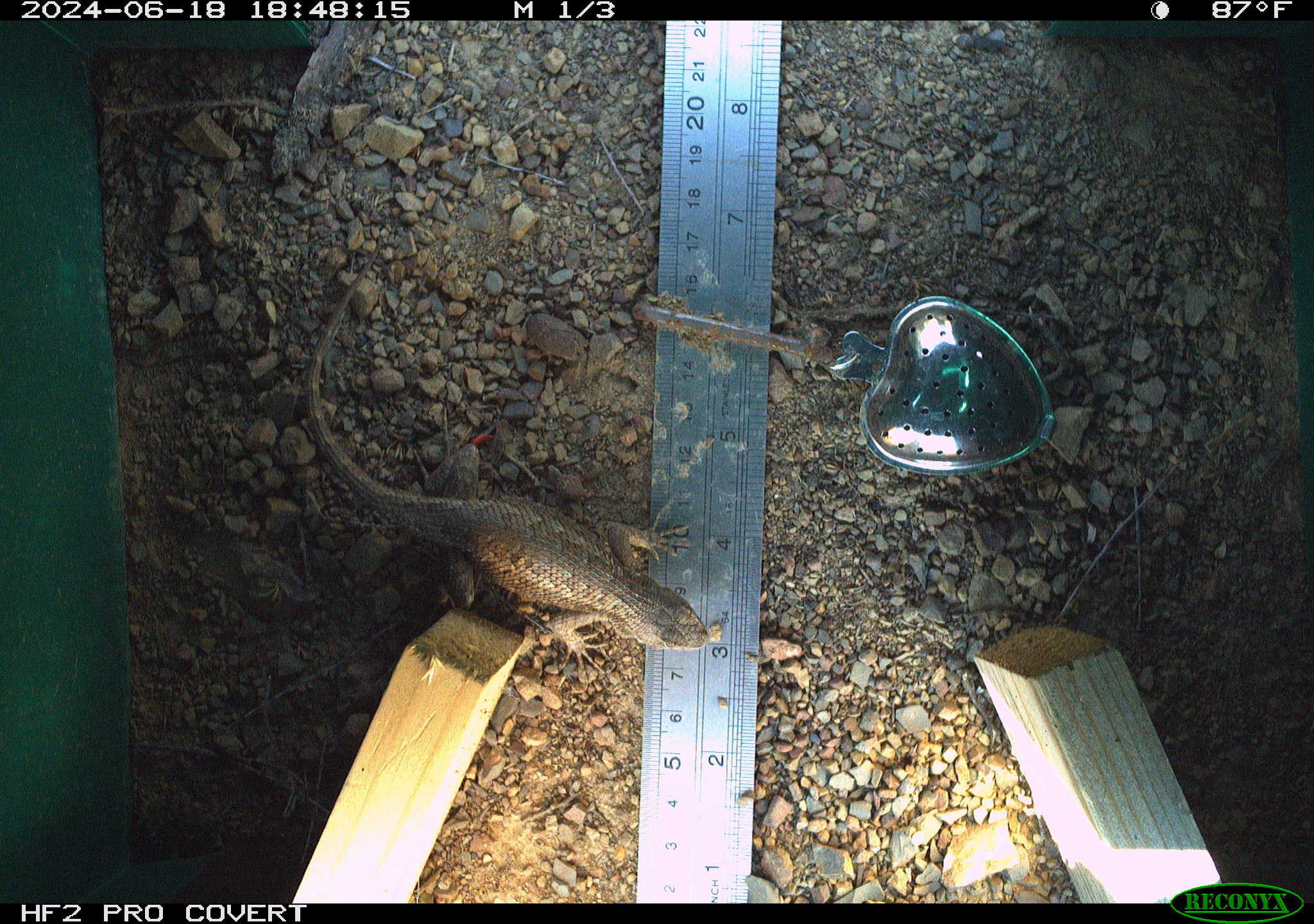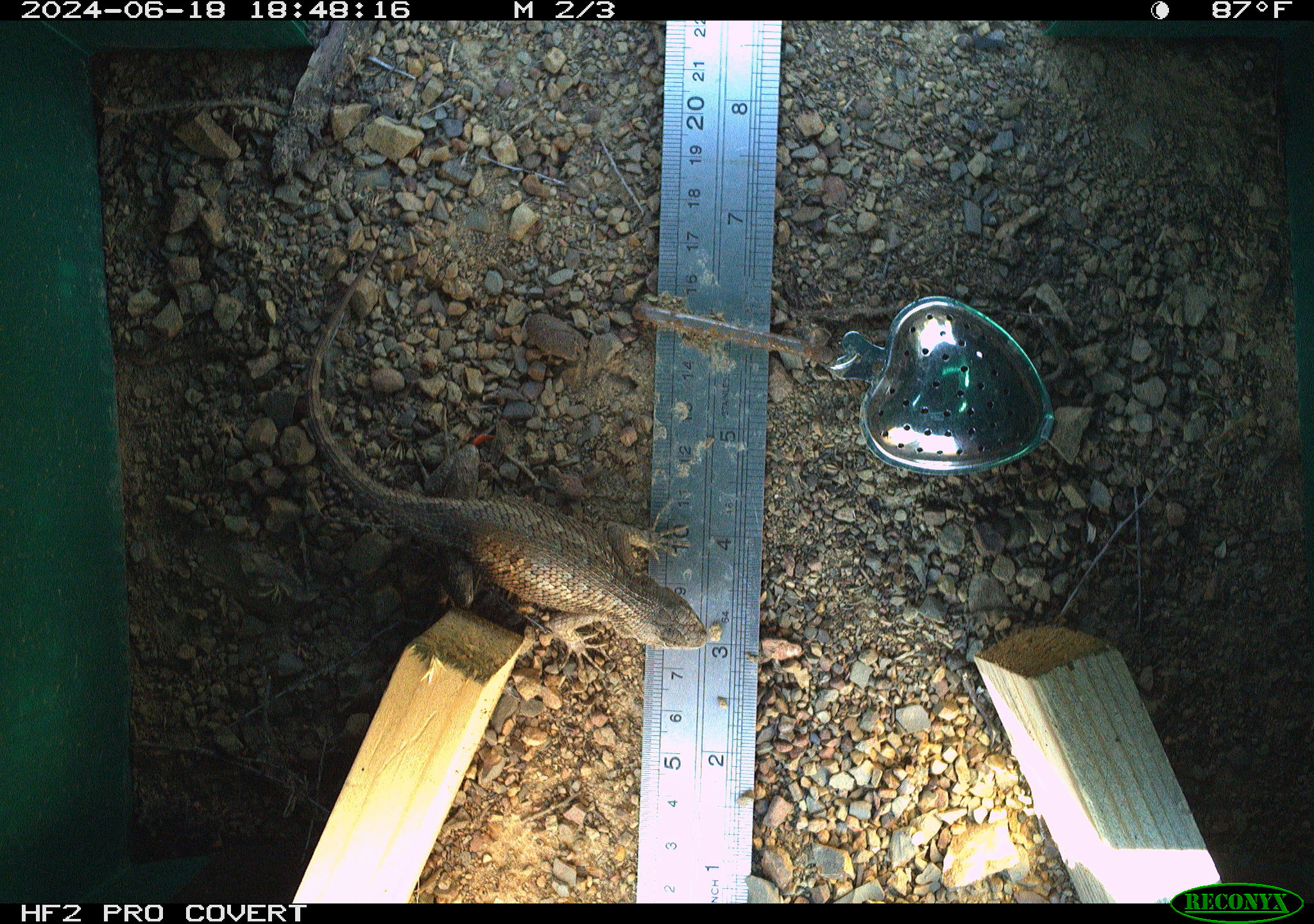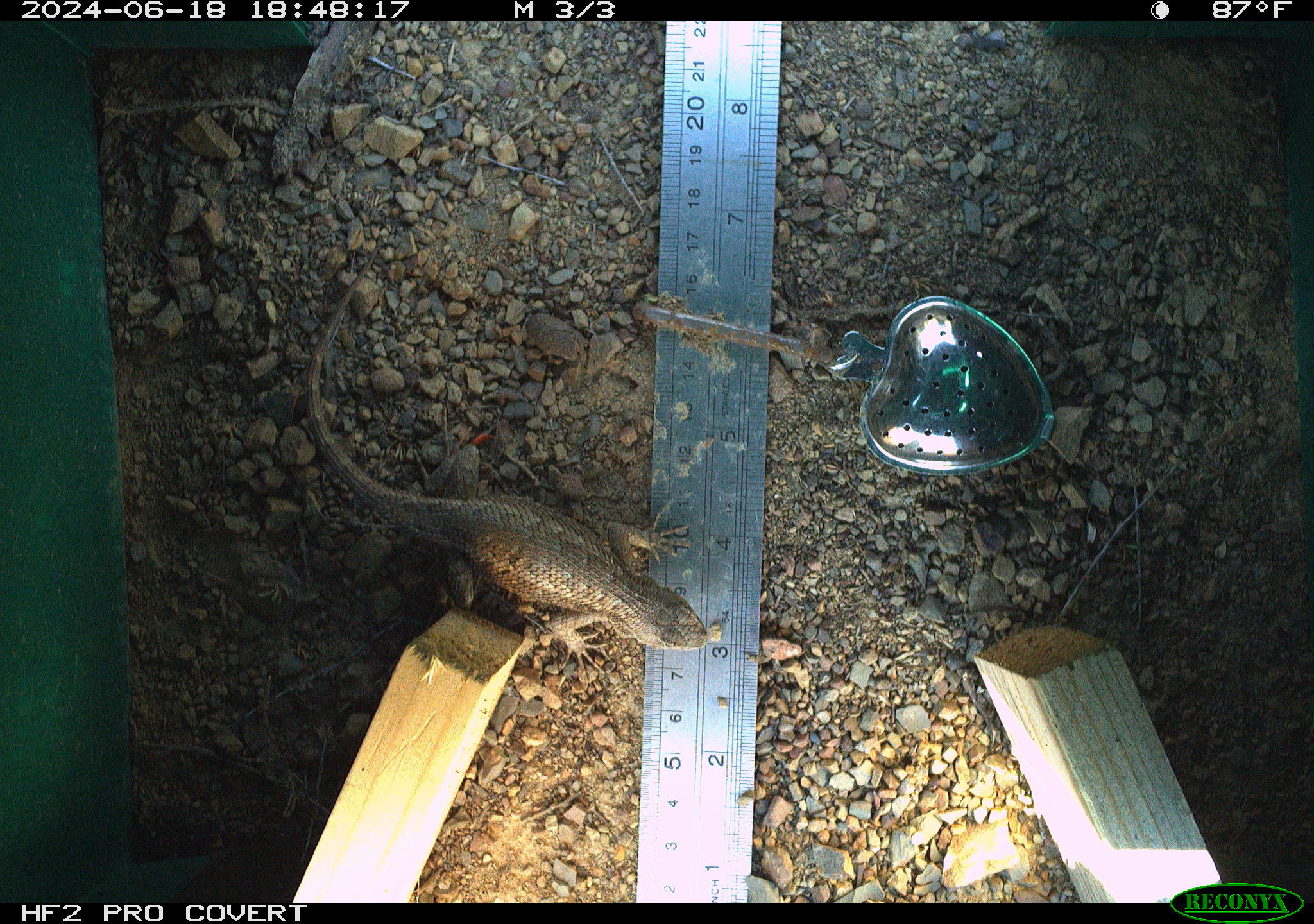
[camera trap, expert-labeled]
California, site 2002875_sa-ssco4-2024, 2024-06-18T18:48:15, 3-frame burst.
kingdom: Animalia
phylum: Chordata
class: Reptilia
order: Squamata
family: Phrynosomatidae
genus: Sceloporus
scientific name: Sceloporus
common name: spiny lizards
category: sceloporus species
Sceloporus species (spiny lizards) (Sceloporus).